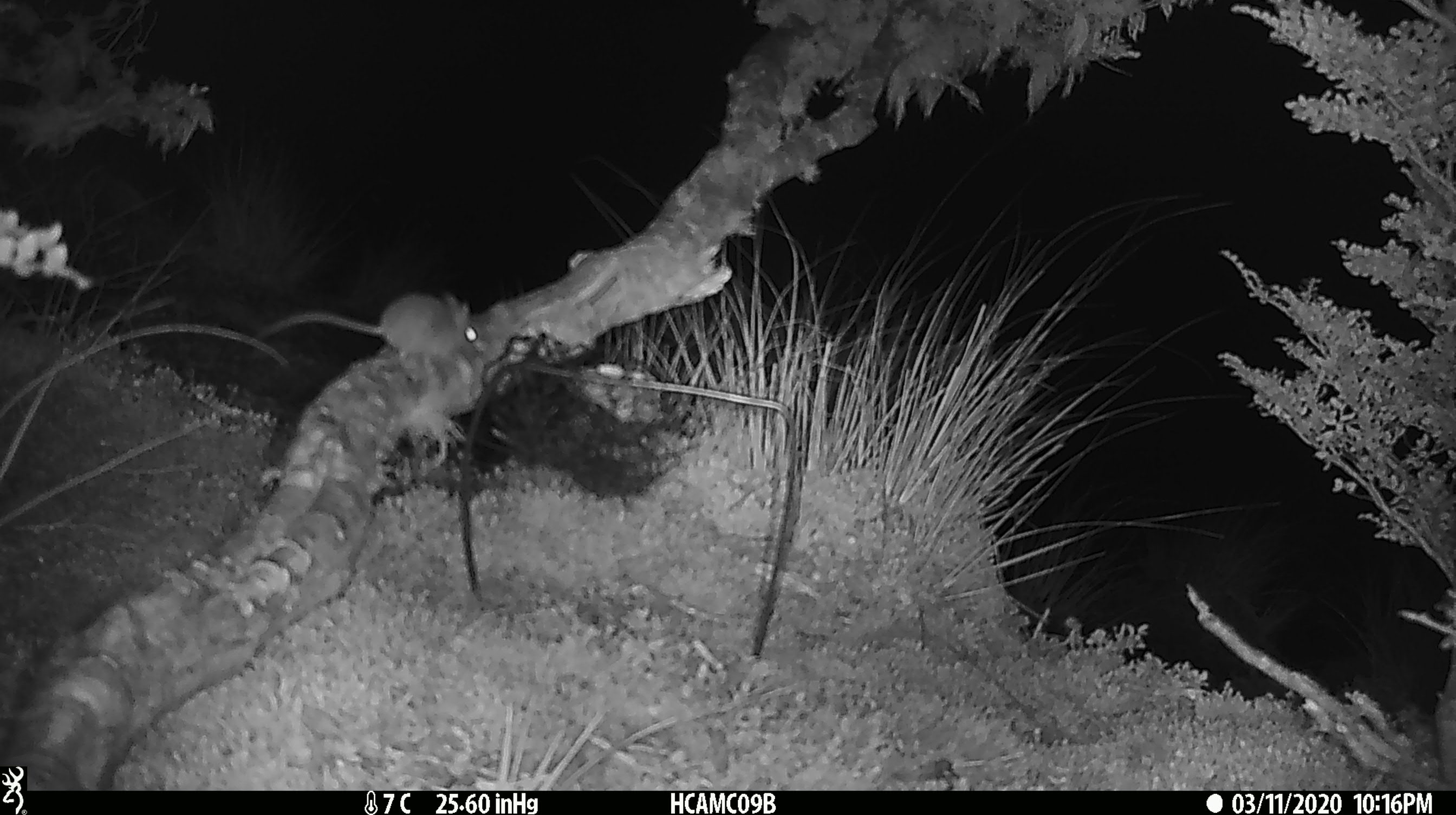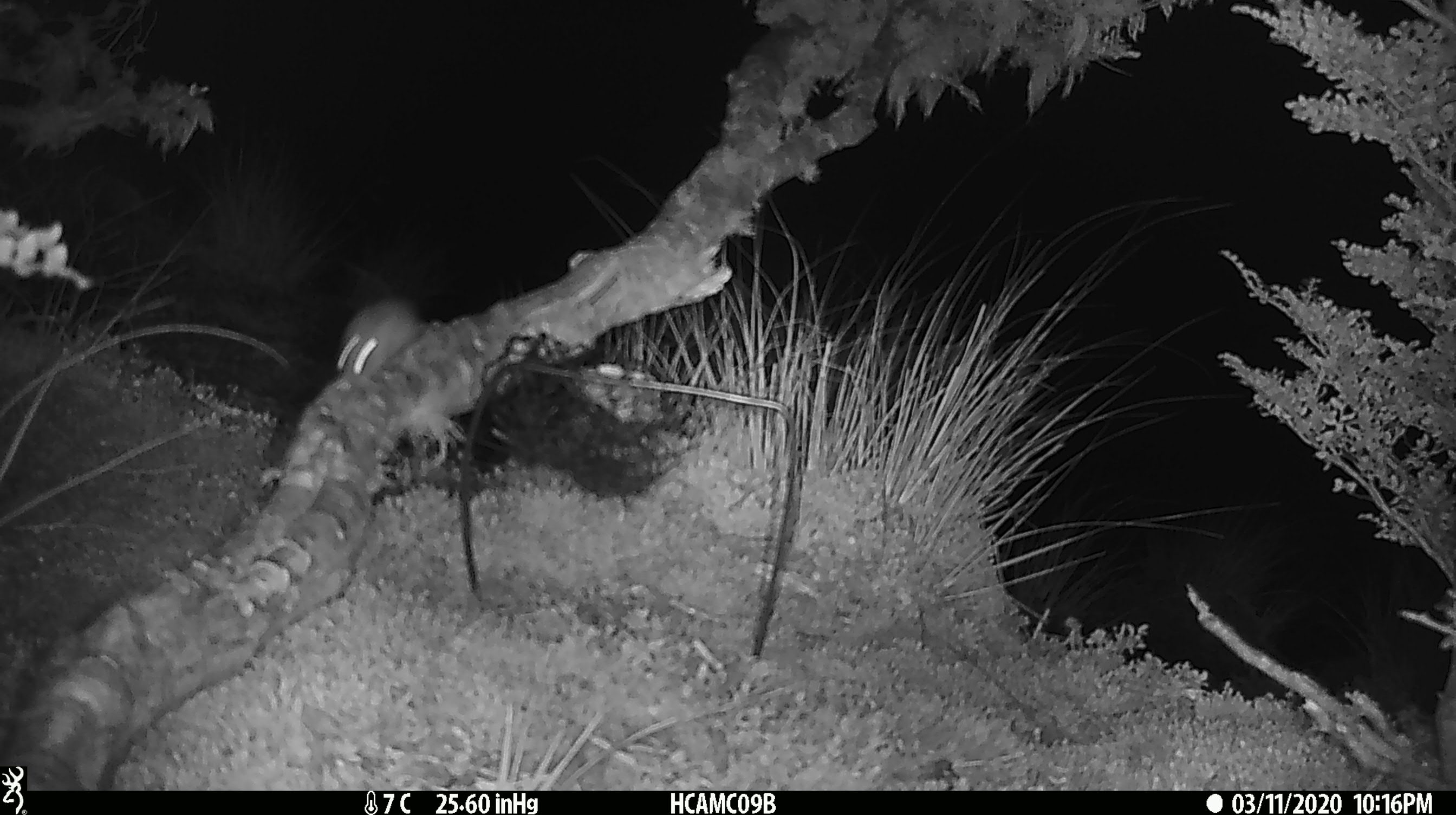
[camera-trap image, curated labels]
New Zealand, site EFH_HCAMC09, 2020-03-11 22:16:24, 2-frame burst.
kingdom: Animalia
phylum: Chordata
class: Mammalia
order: Rodentia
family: Muridae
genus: Mus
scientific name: Mus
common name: mouse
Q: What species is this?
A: Mouse (Mus).